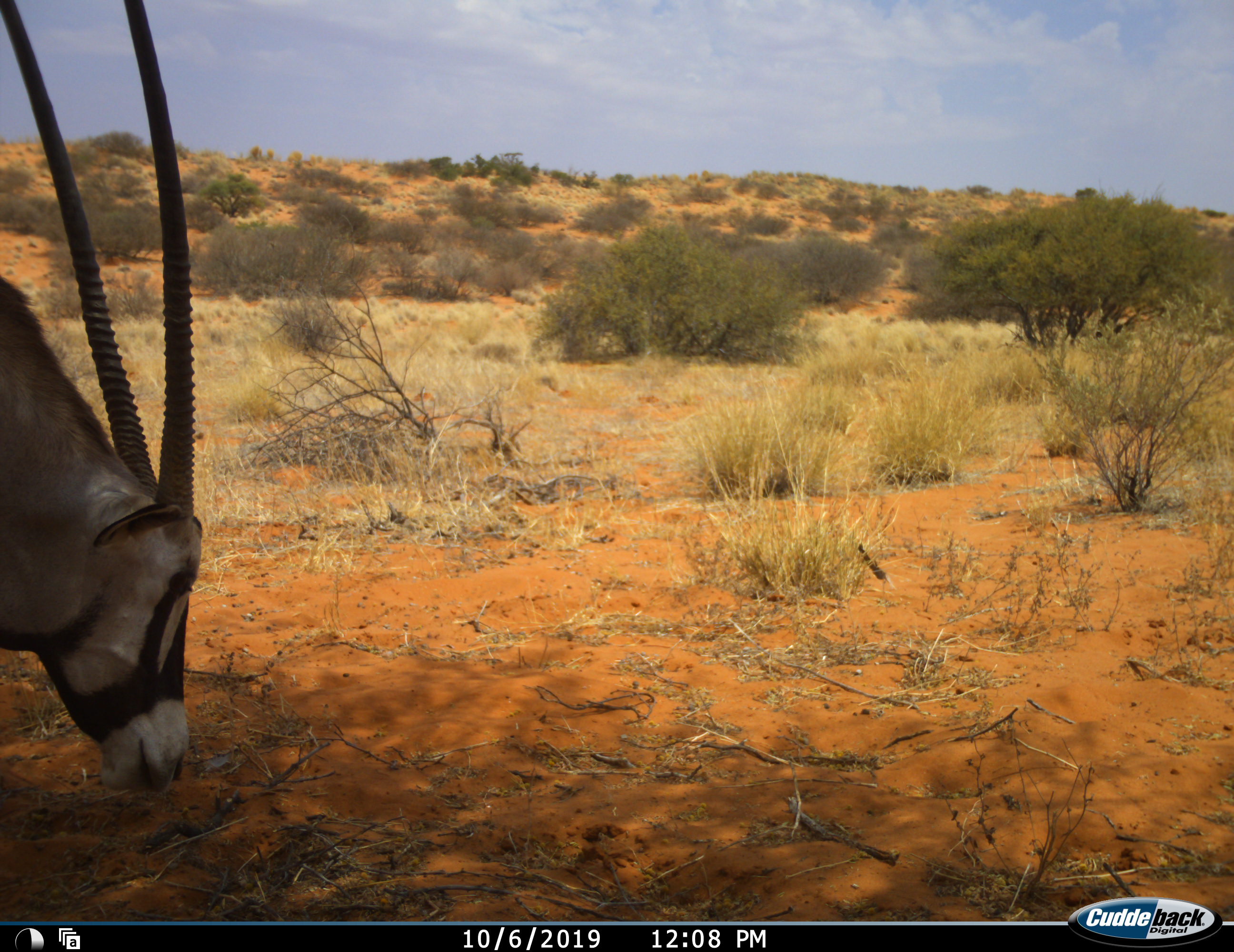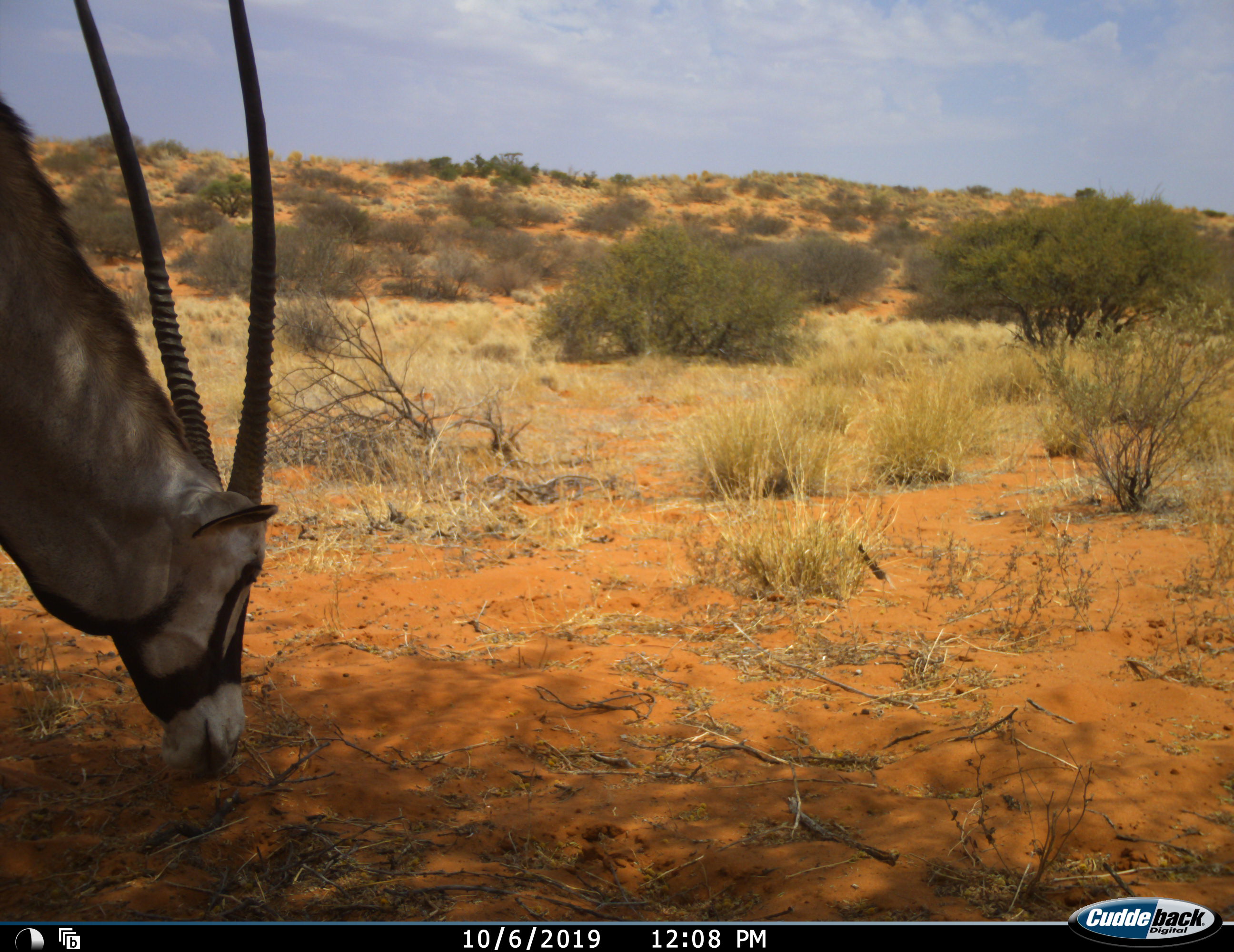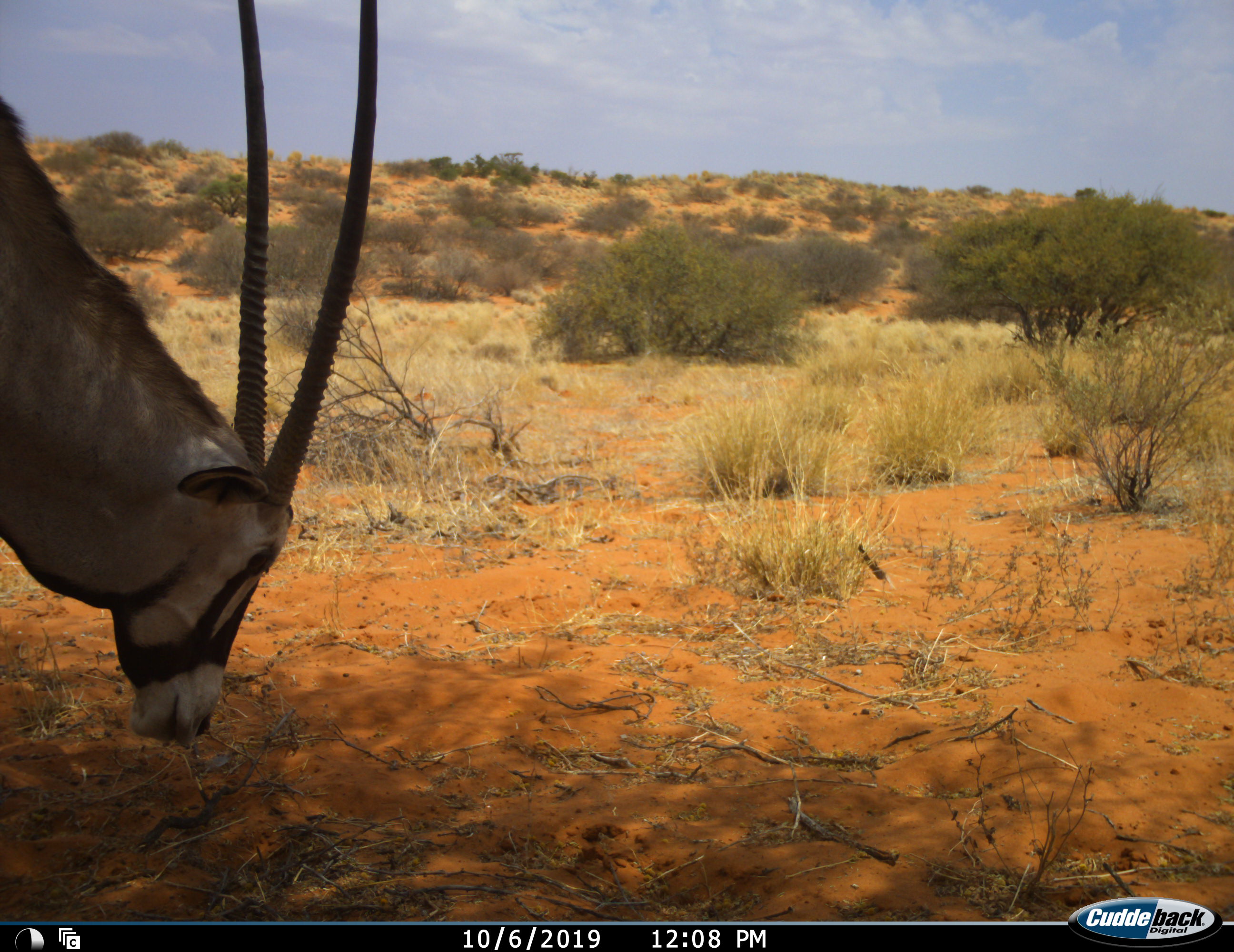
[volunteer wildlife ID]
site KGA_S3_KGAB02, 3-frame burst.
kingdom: Animalia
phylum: Chordata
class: Mammalia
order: Artiodactyla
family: Bovidae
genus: Oryx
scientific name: Oryx gazella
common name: gemsbok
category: oryx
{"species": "oryx (gemsbok) (Oryx gazella)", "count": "1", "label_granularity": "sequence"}